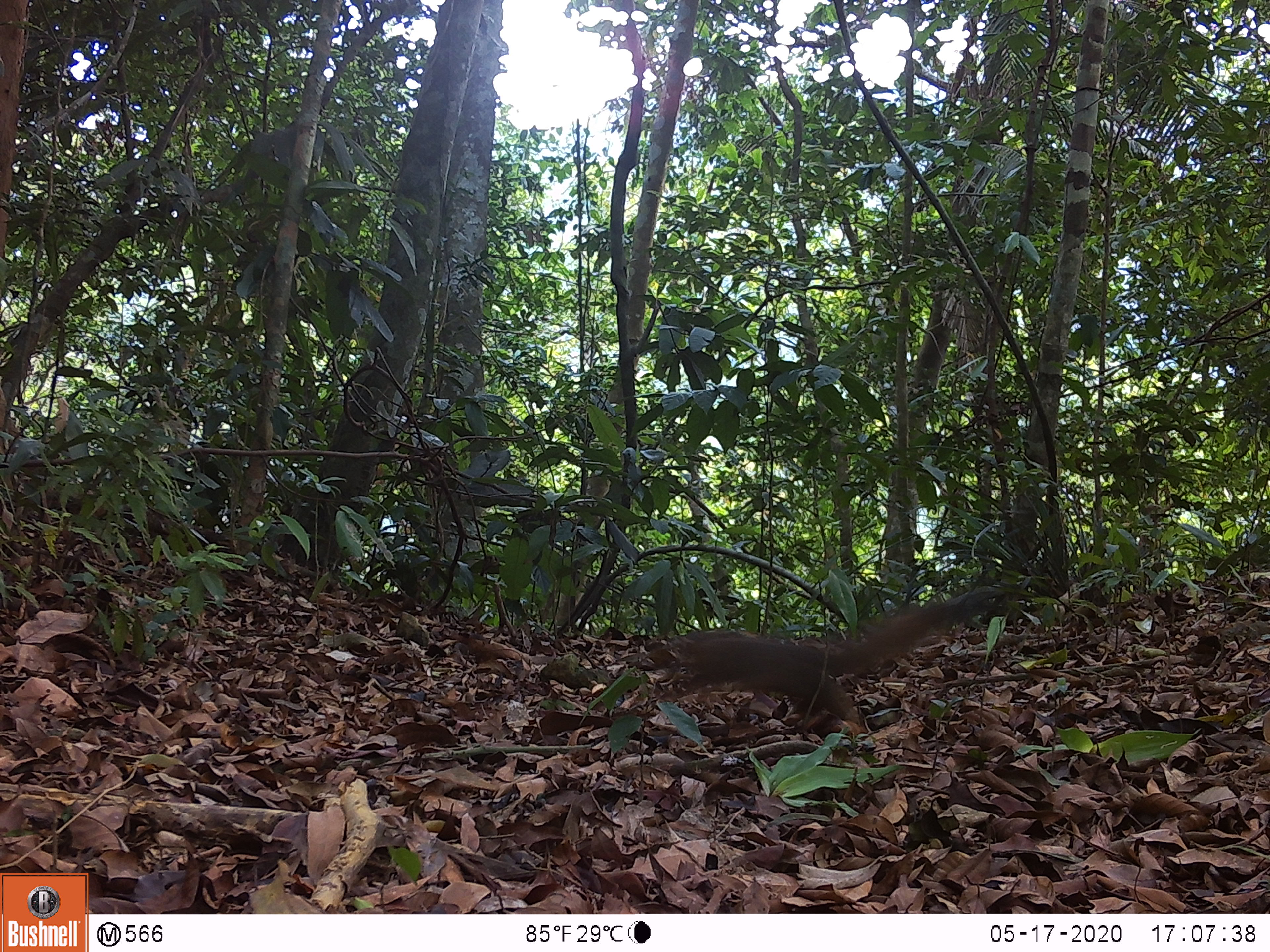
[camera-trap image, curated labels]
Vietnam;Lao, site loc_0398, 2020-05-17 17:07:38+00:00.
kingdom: Animalia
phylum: Chordata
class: Mammalia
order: Rodentia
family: Sciuridae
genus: Callosciurus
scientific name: Callosciurus erythraeus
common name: pallas's squirrel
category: pallass squirrel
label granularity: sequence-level